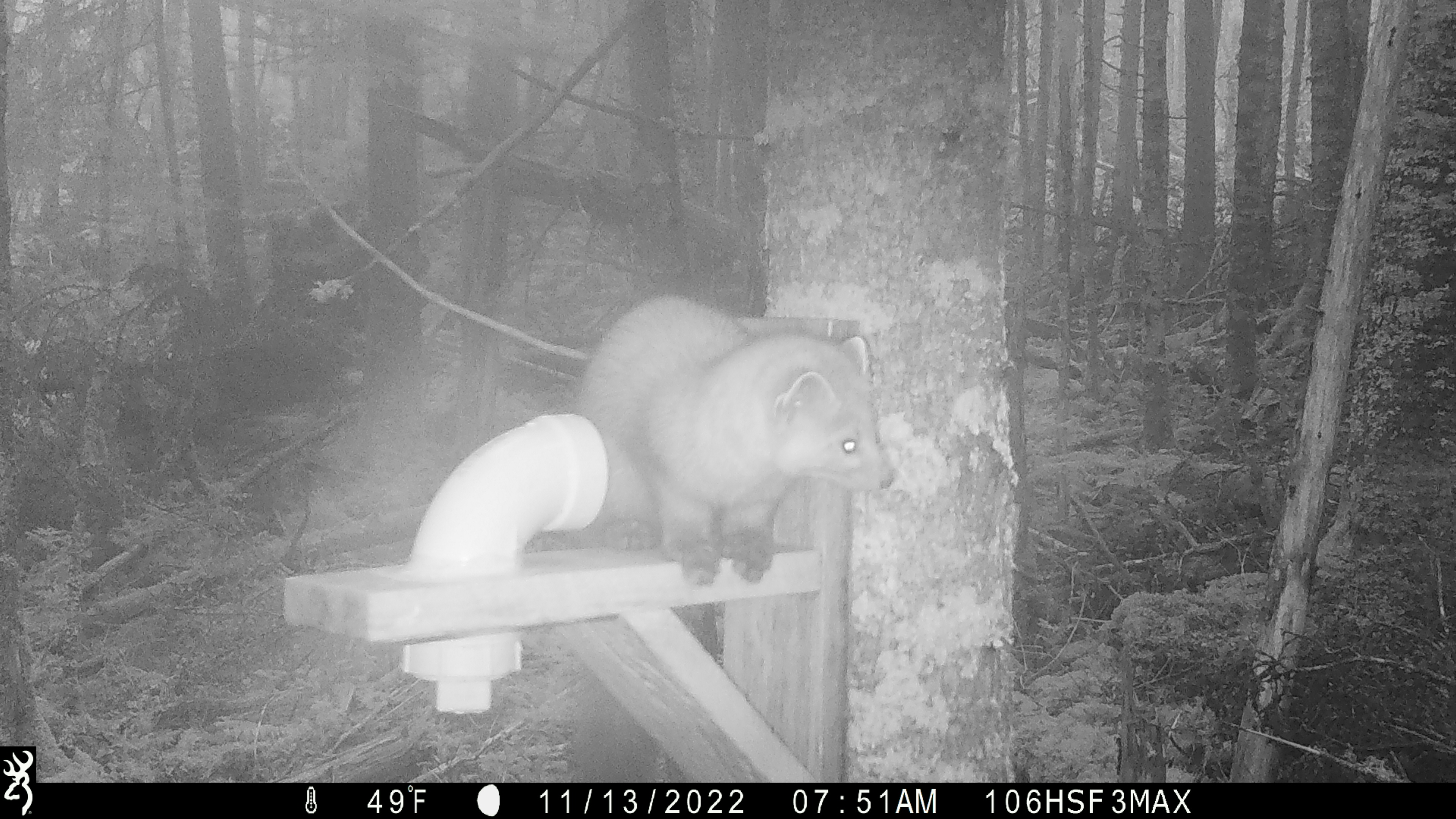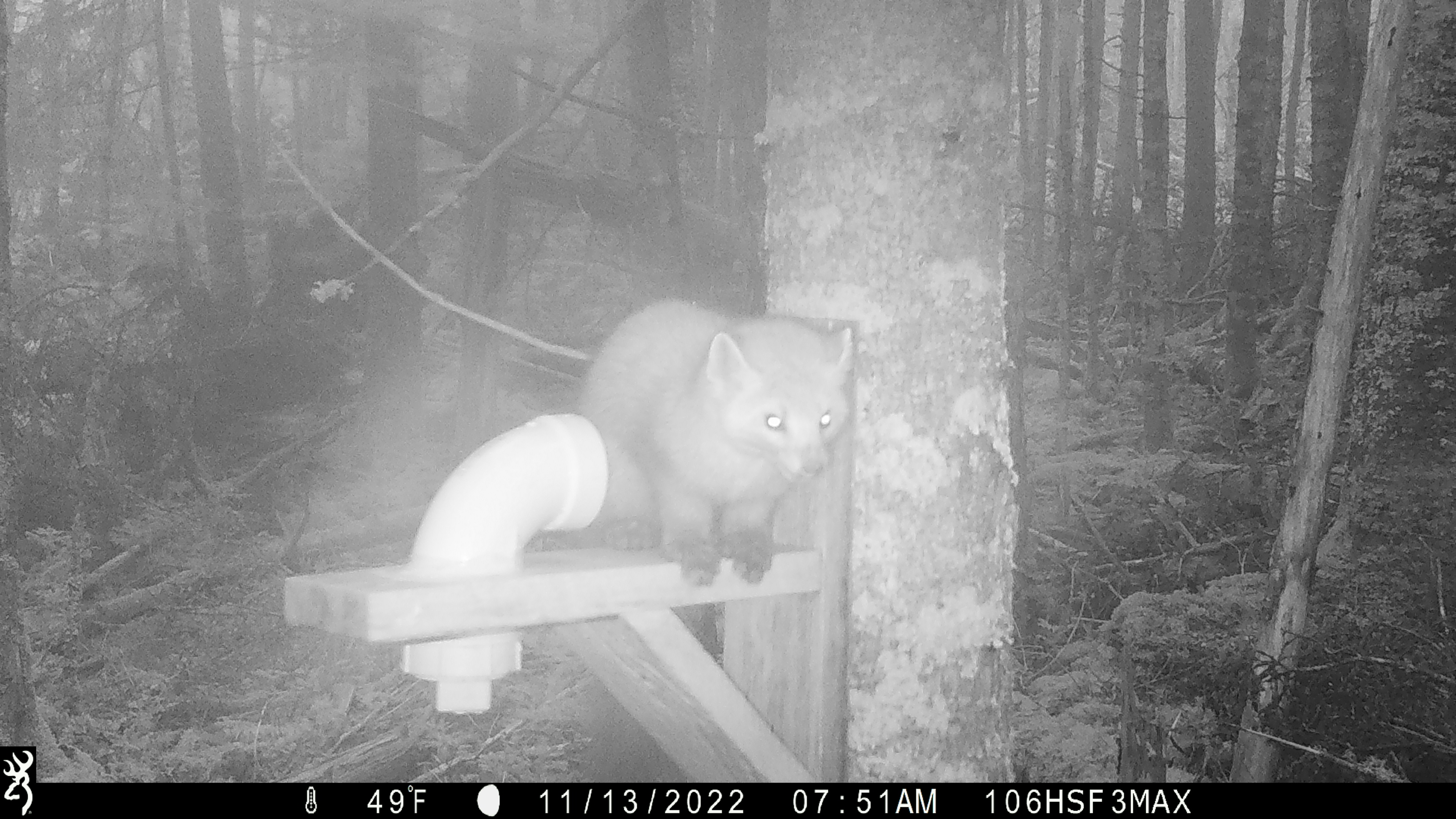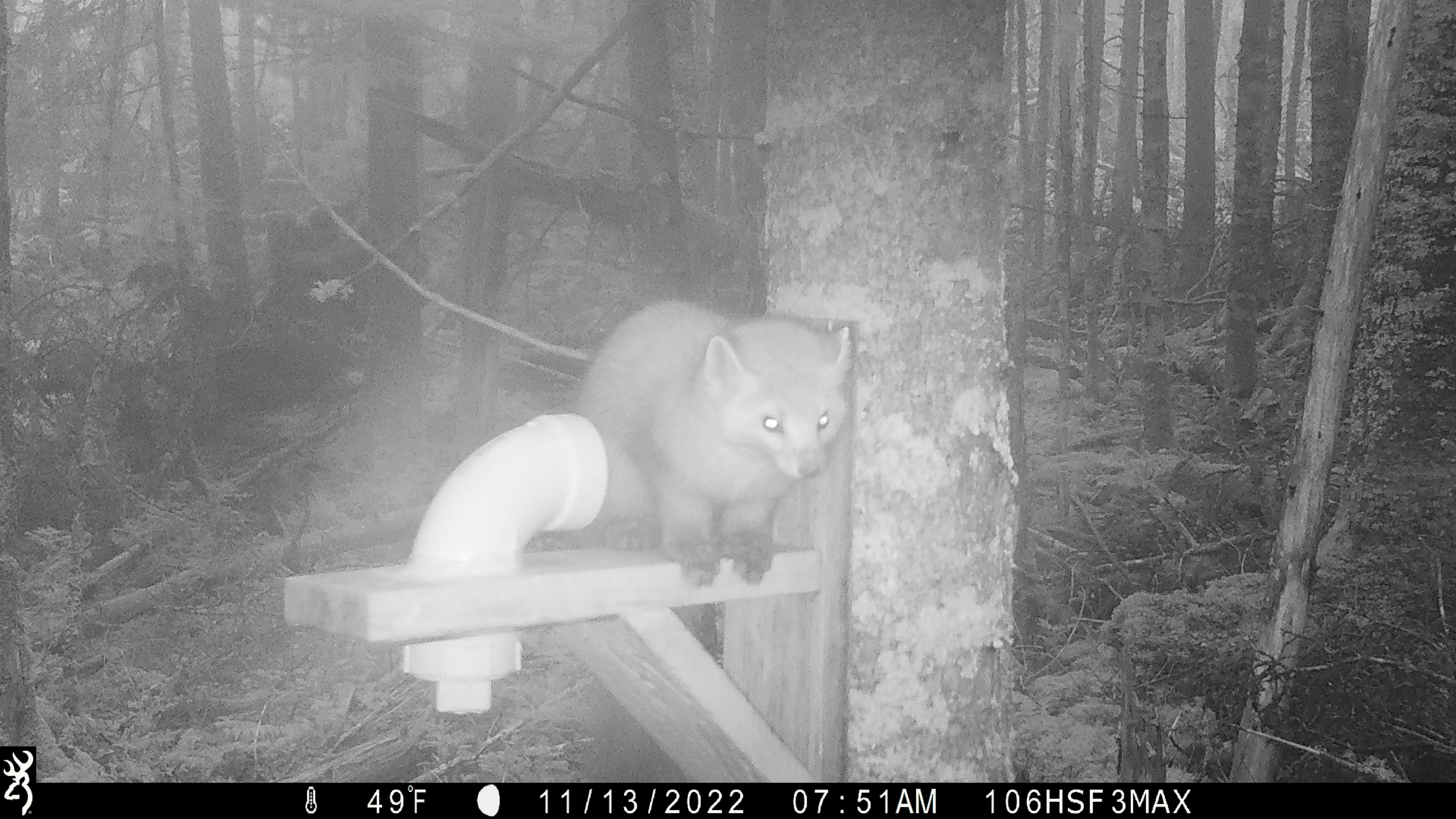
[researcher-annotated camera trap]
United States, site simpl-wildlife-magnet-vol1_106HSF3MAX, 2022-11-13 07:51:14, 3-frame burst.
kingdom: Animalia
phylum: Chordata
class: Mammalia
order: Carnivora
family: Mustelidae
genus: Martes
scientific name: Martes americana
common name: american marten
American marten (Martes americana).